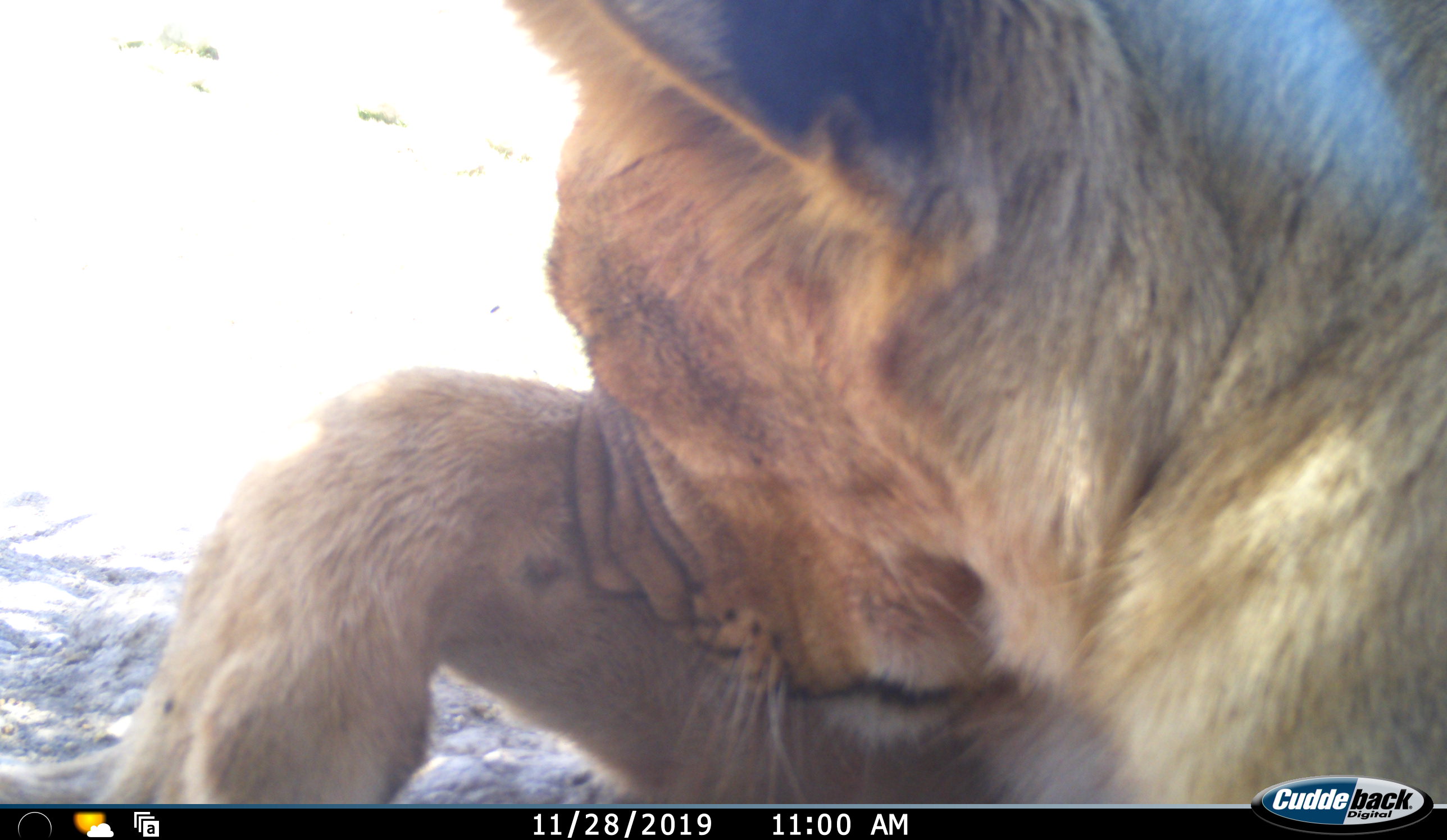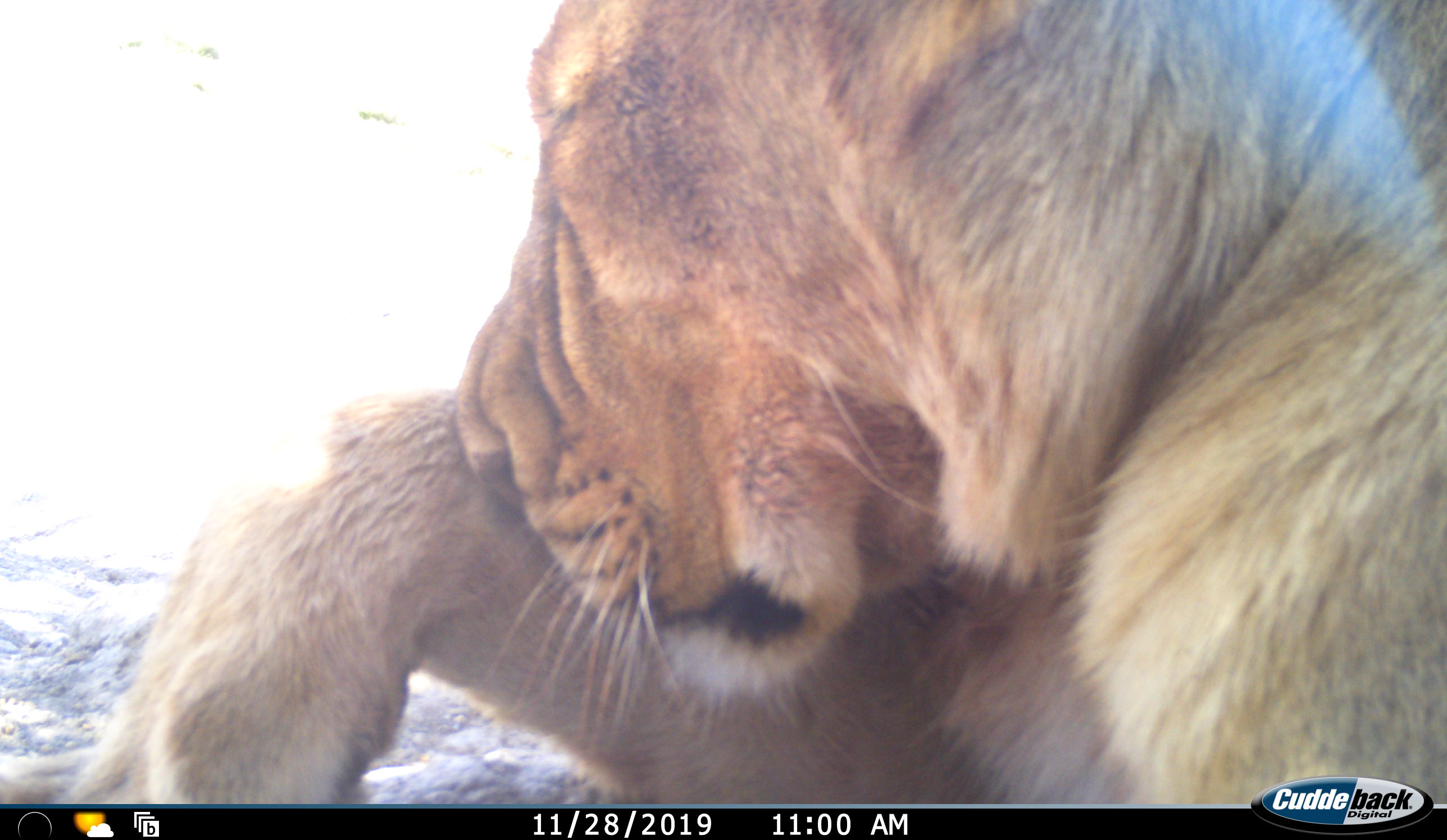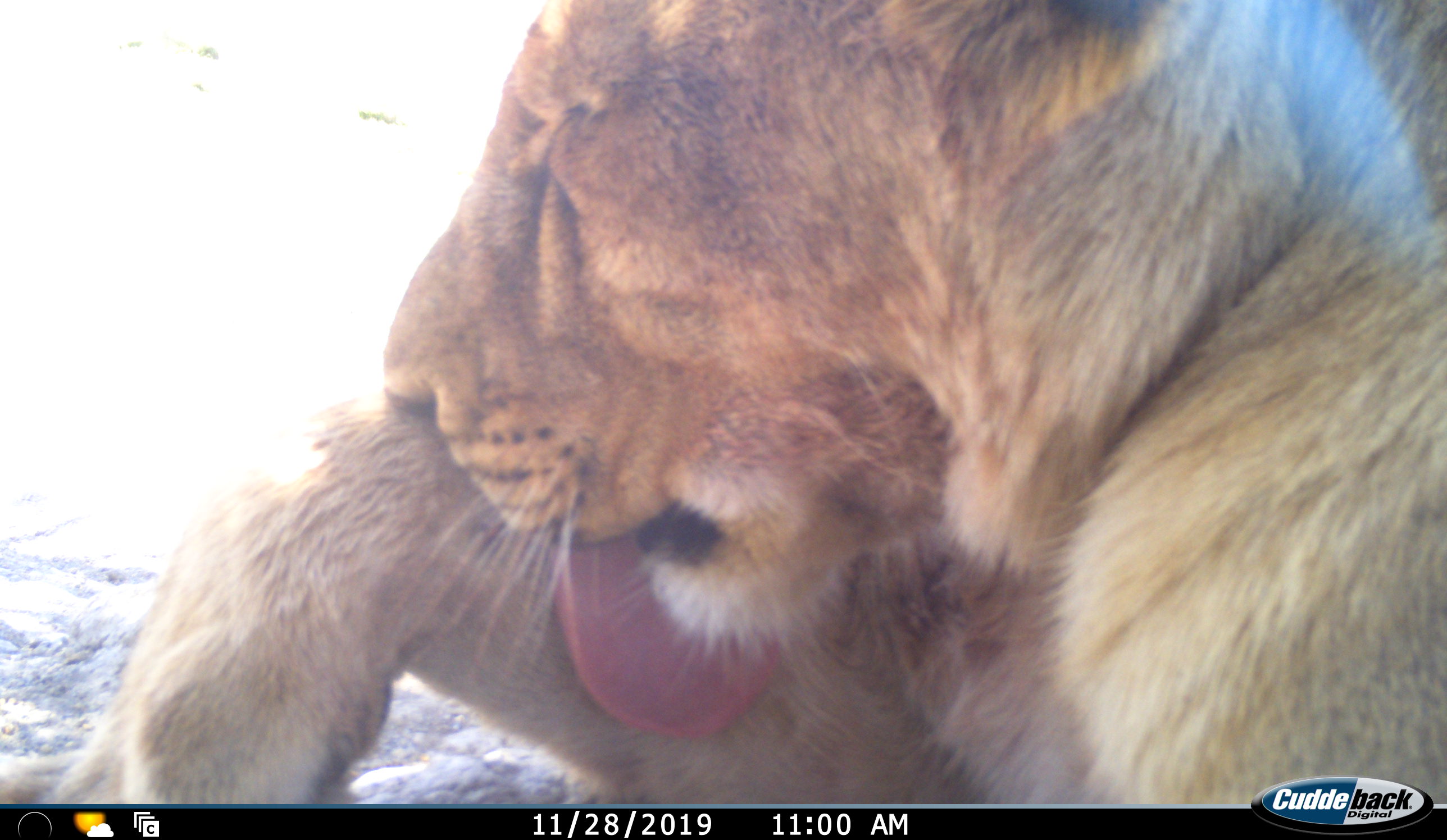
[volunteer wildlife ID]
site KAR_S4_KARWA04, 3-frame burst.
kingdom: Animalia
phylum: Chordata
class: Mammalia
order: Carnivora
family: Felidae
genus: Panthera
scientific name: Panthera leo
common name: lion female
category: lionfemale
Lionfemale (lion female) (Panthera leo), count 1. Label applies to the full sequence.